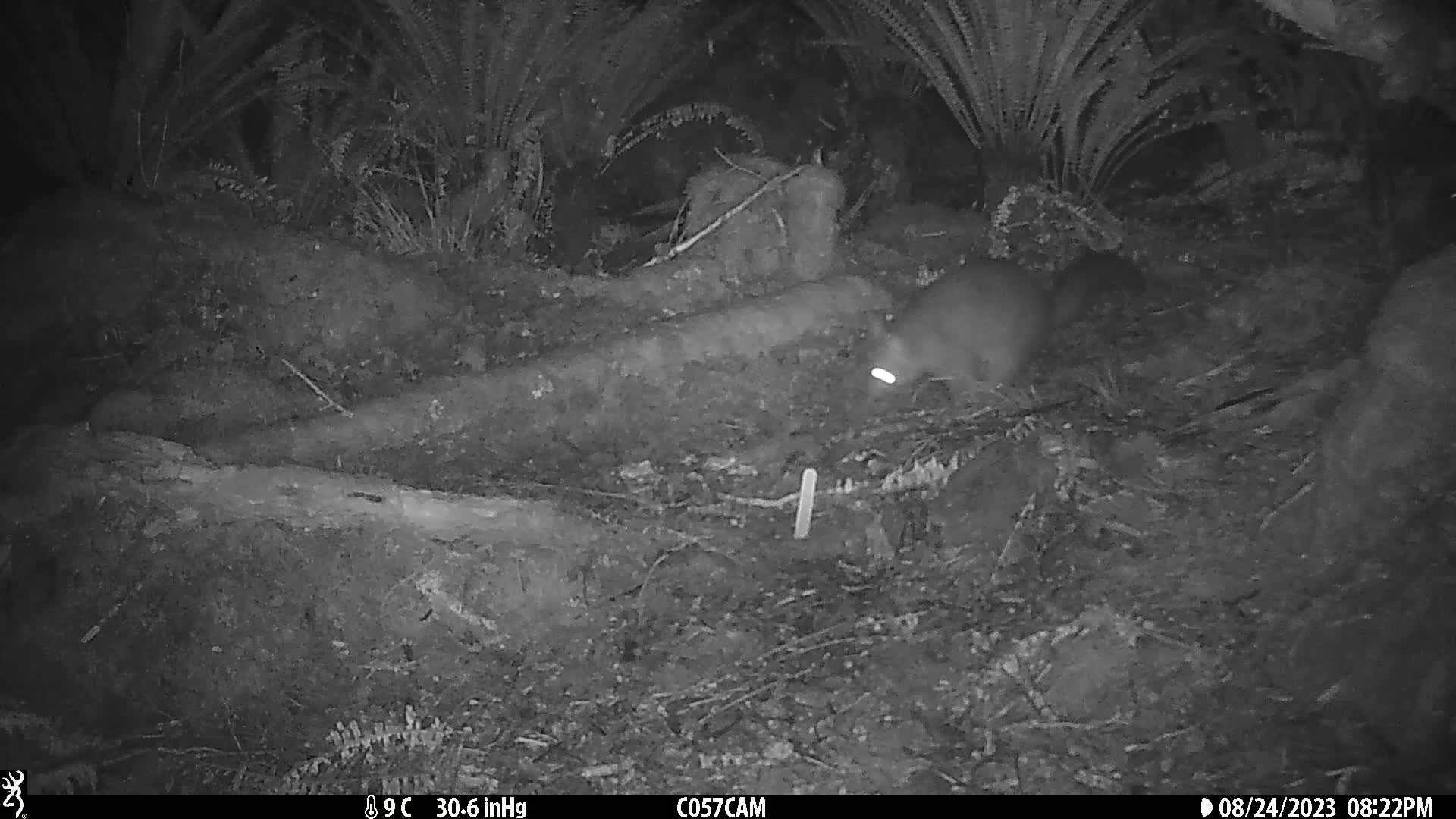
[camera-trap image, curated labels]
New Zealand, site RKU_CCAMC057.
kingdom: Animalia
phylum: Chordata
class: Mammalia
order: Diprotodontia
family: Phalangeridae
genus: Trichosurus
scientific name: Trichosurus vulpecula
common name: common brushtail possum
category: possum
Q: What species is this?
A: Possum (common brushtail possum) (Trichosurus vulpecula).